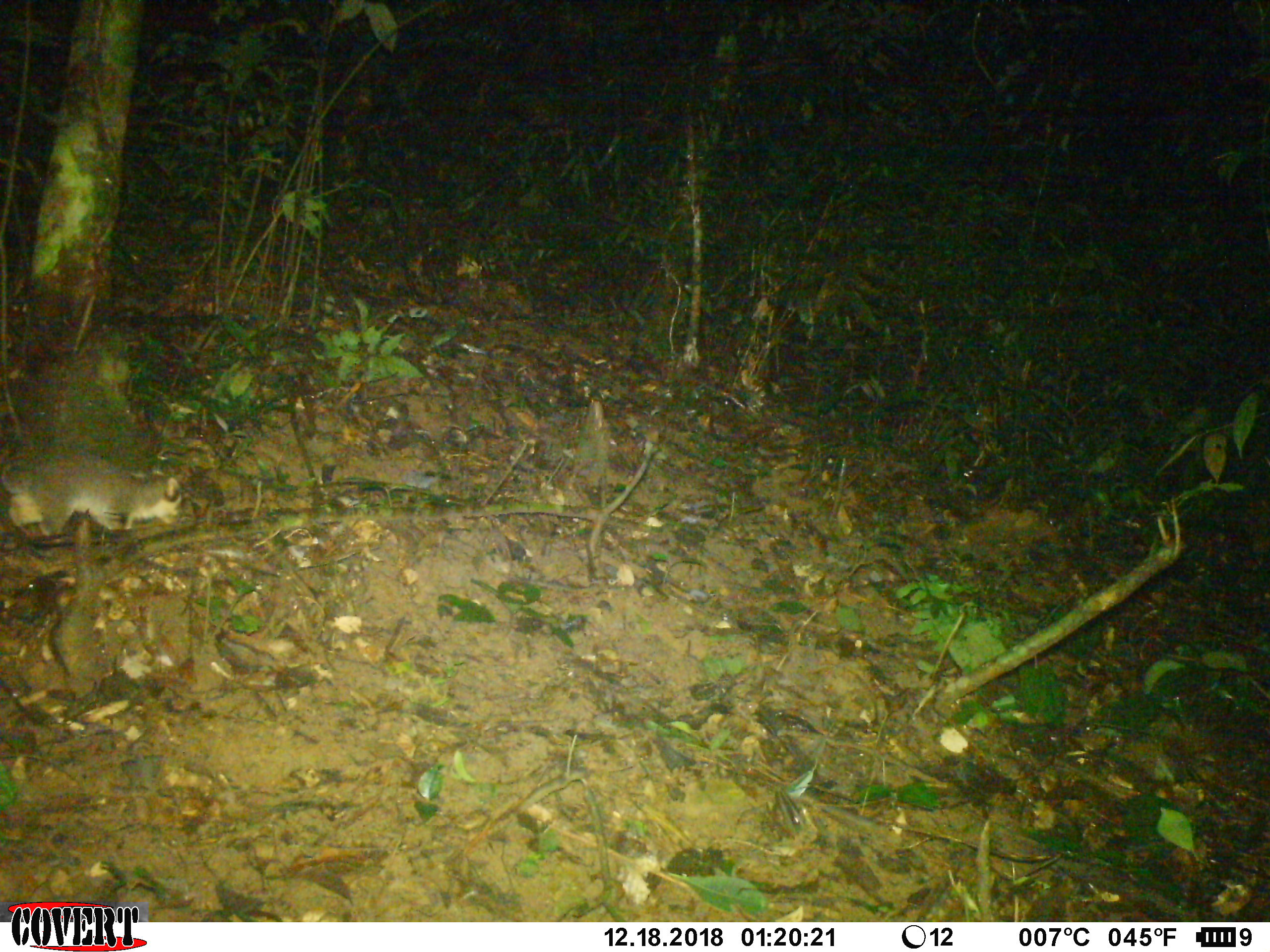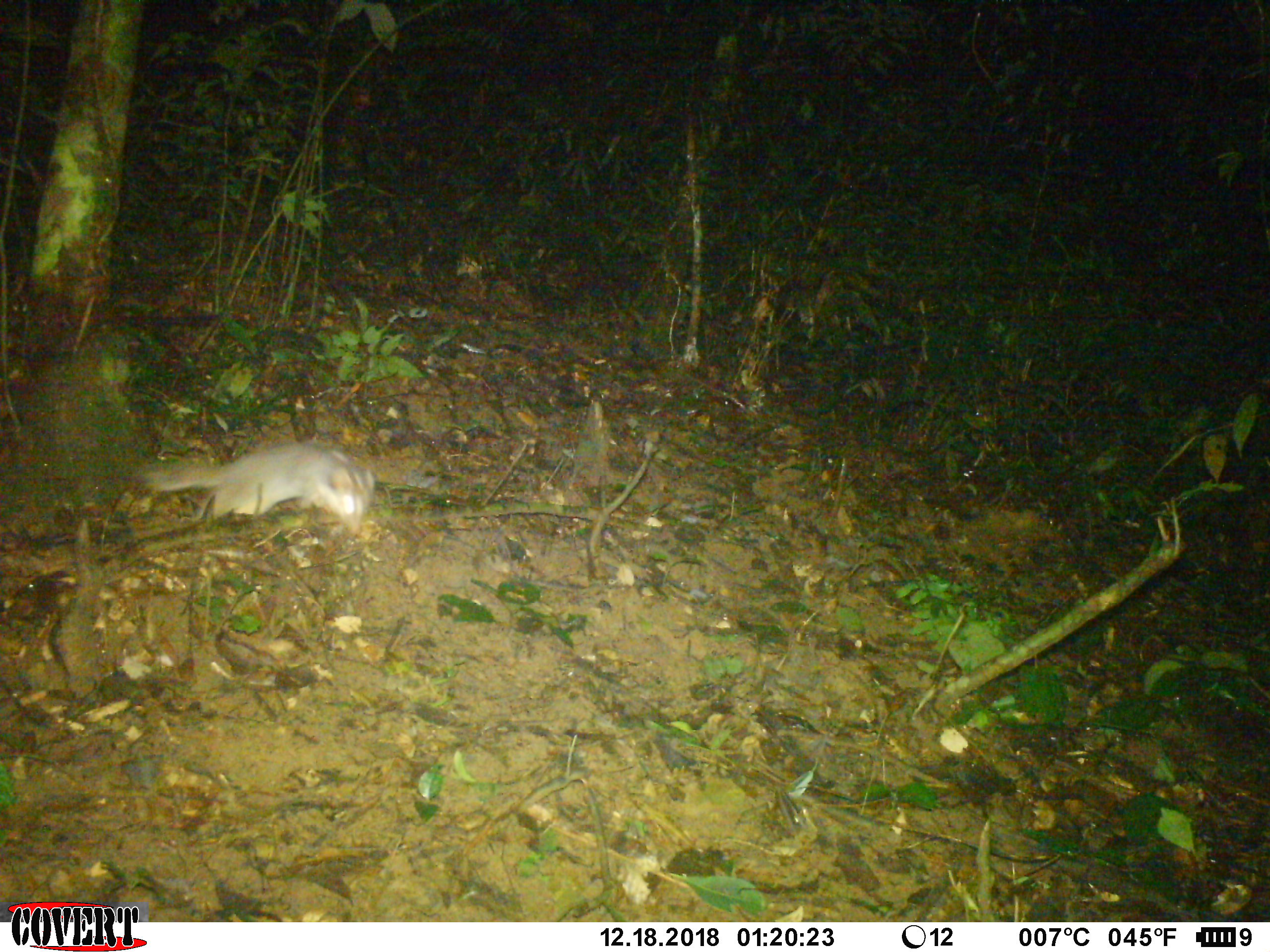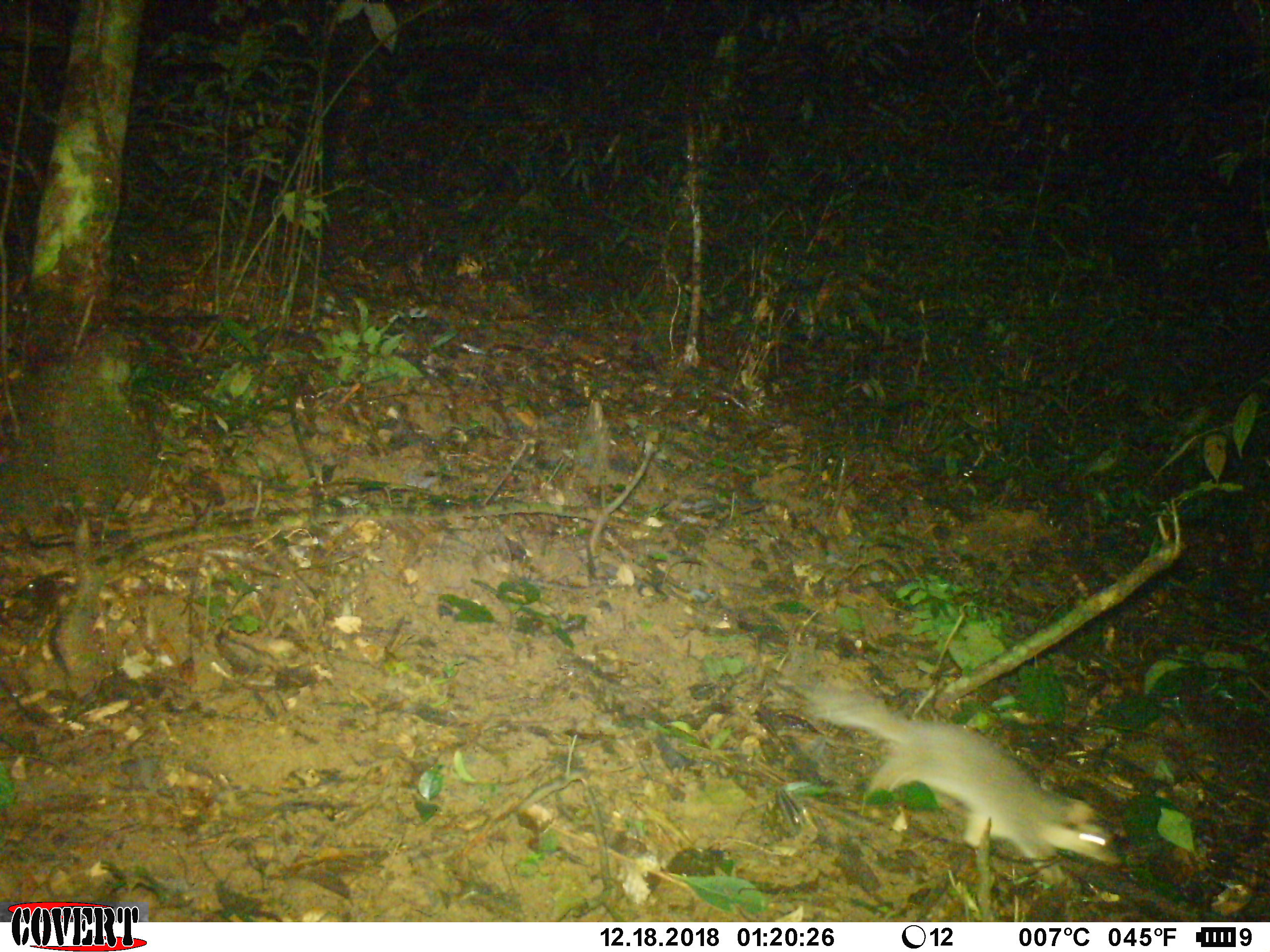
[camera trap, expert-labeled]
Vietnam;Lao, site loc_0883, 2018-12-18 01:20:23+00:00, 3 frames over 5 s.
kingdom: Animalia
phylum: Chordata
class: Mammalia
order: Carnivora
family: Mustelidae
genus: Melogale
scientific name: Melogale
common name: ferret badger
Ferret badger (Melogale). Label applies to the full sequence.